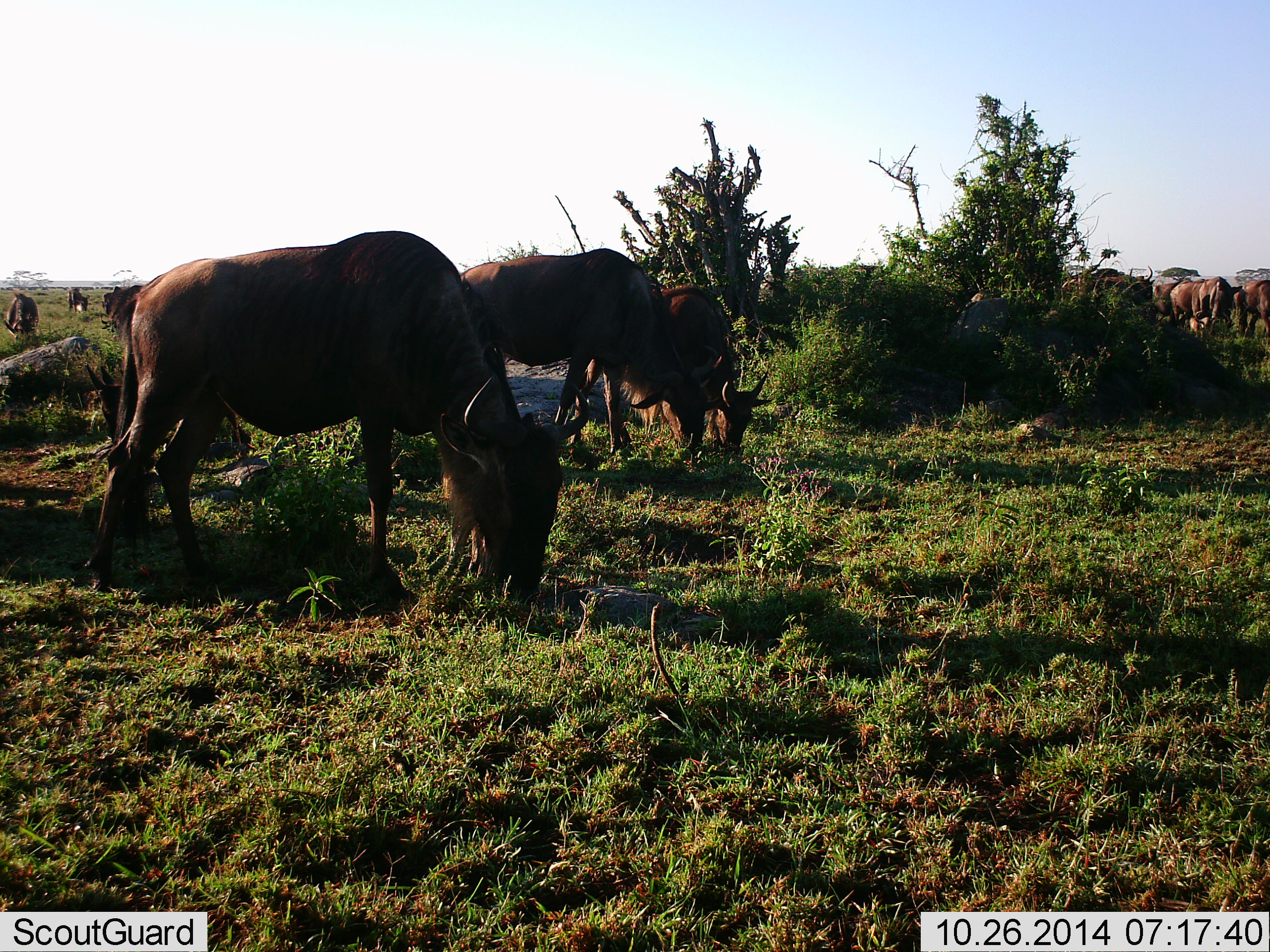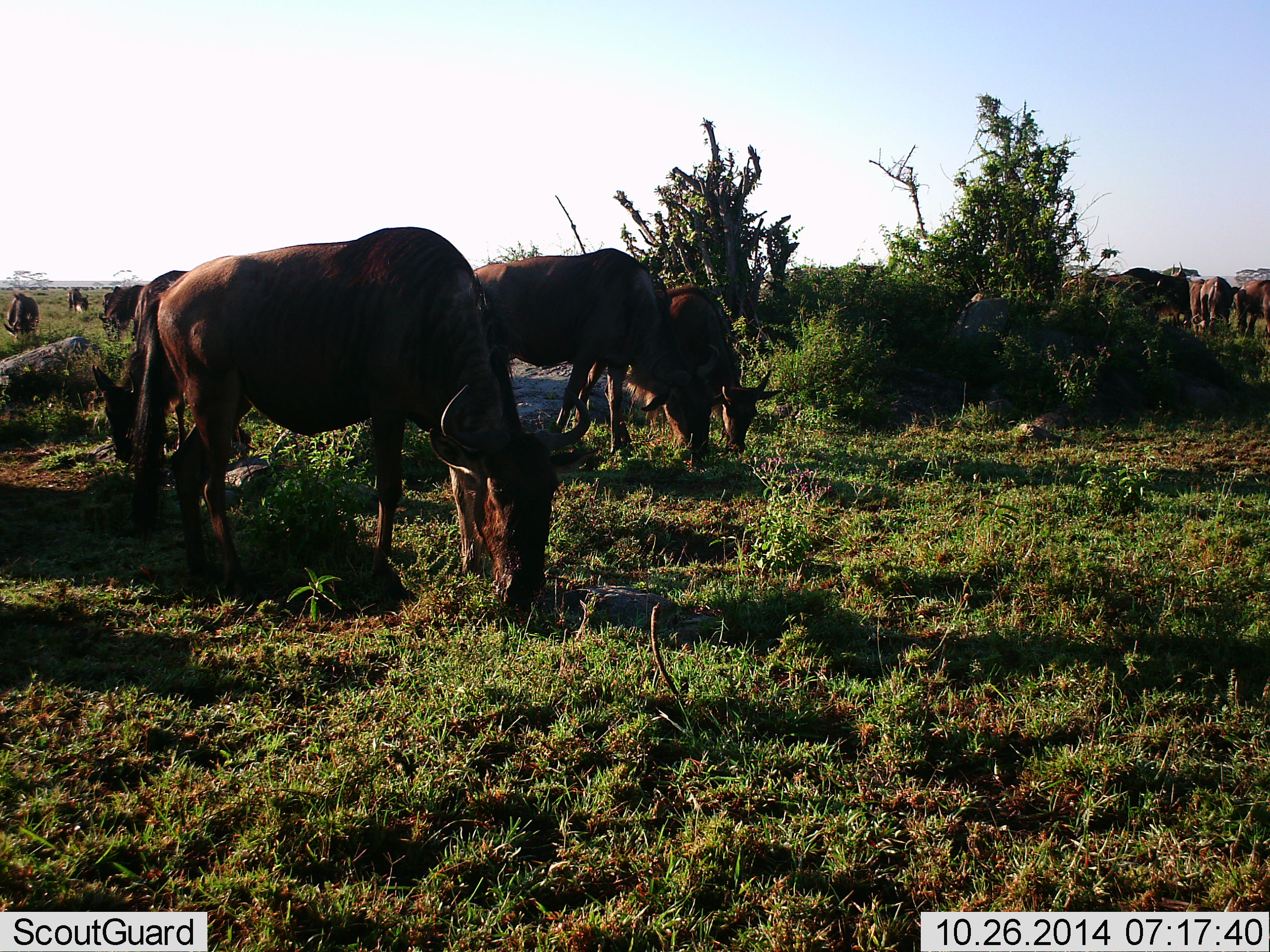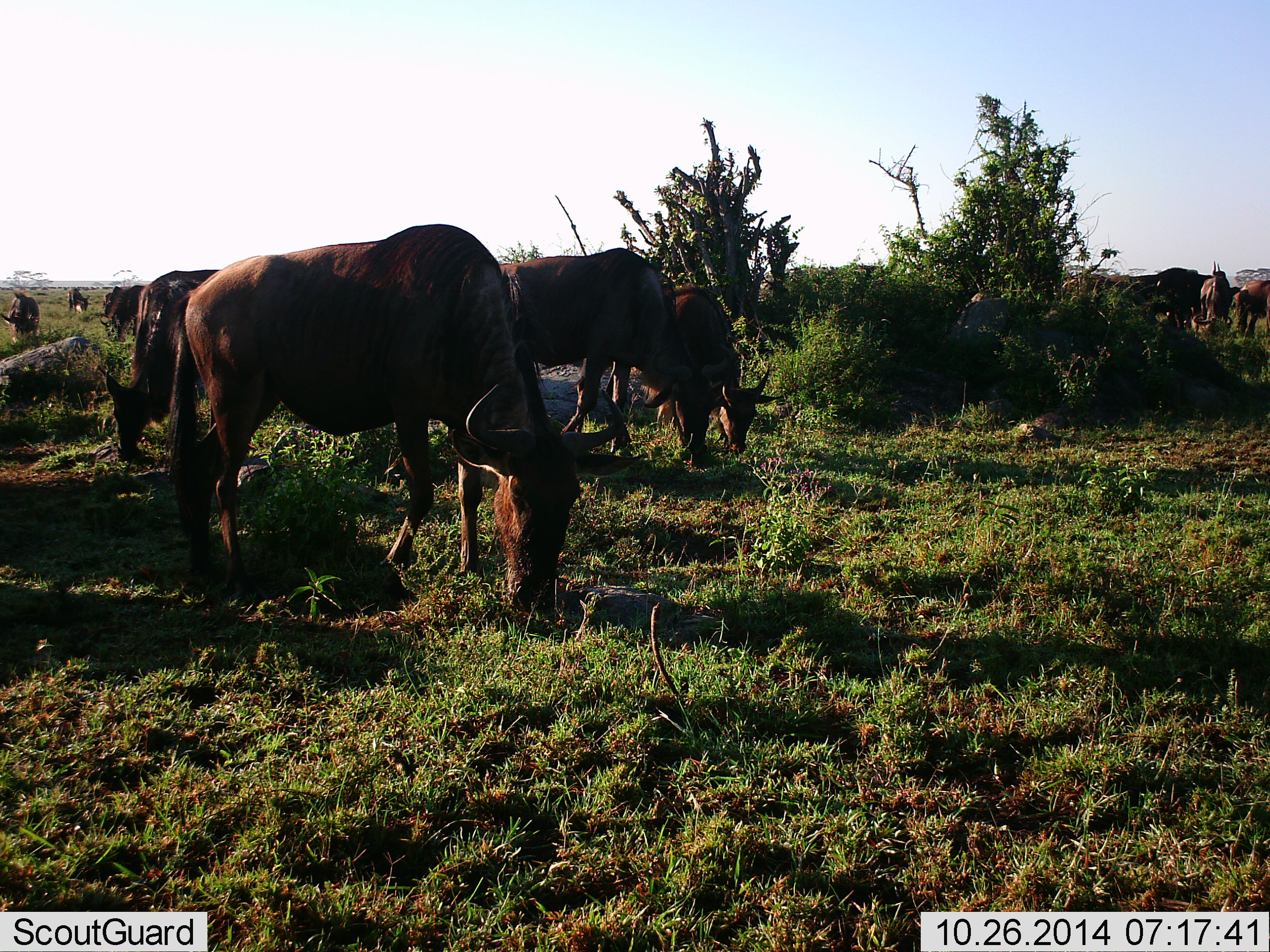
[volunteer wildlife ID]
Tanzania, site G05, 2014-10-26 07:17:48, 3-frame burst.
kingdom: Animalia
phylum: Chordata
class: Mammalia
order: Artiodactyla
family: Bovidae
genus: Connochaetes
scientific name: Connochaetes taurinus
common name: blue wildebeest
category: wildebeest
Wildebeest (blue wildebeest) (Connochaetes taurinus), count 11-50. Behavior (volunteer vote fractions): standing 20%, resting 0%, moving 20%, interacting 0%. Young present (vote fraction): 20%. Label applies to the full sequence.